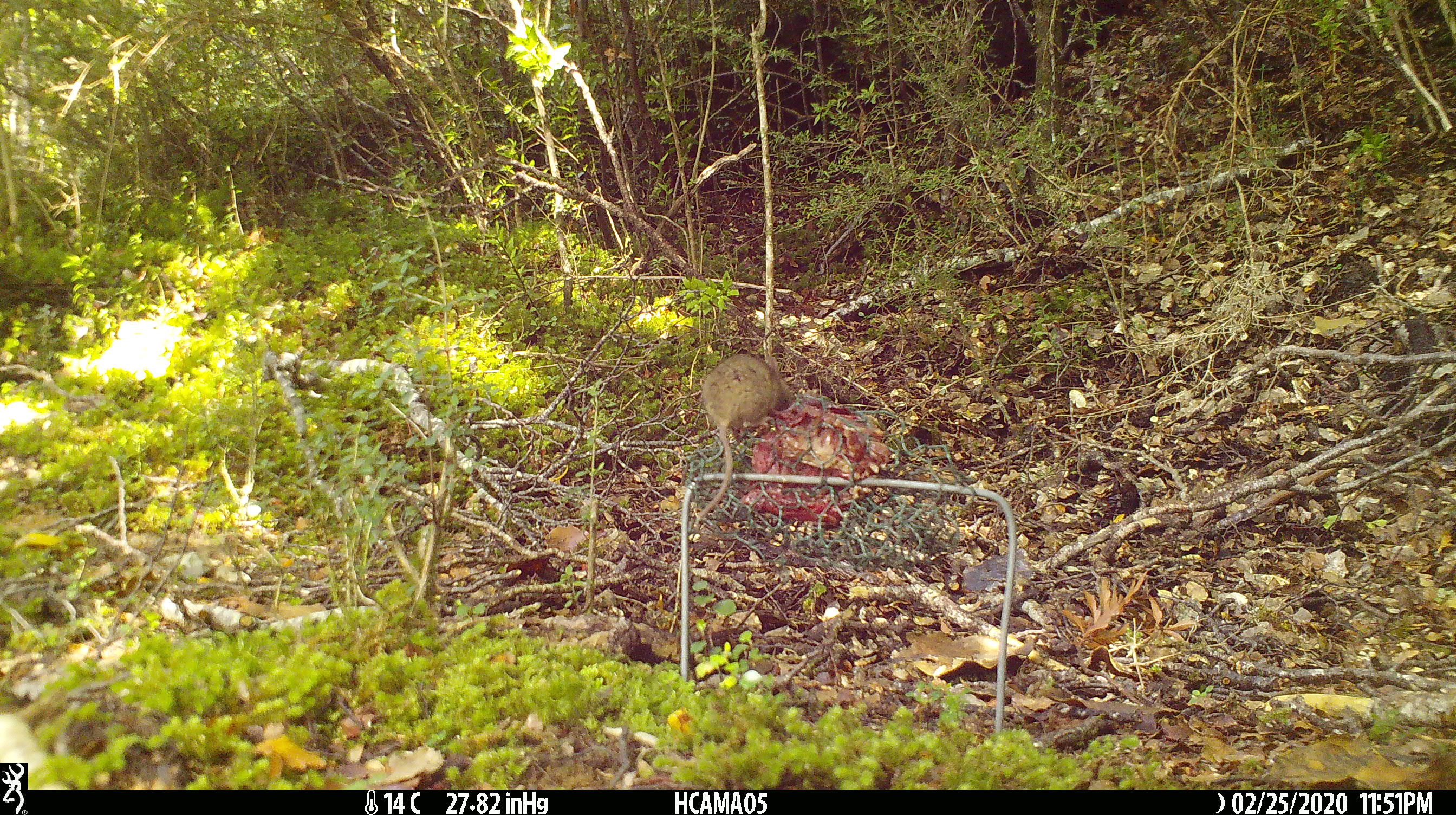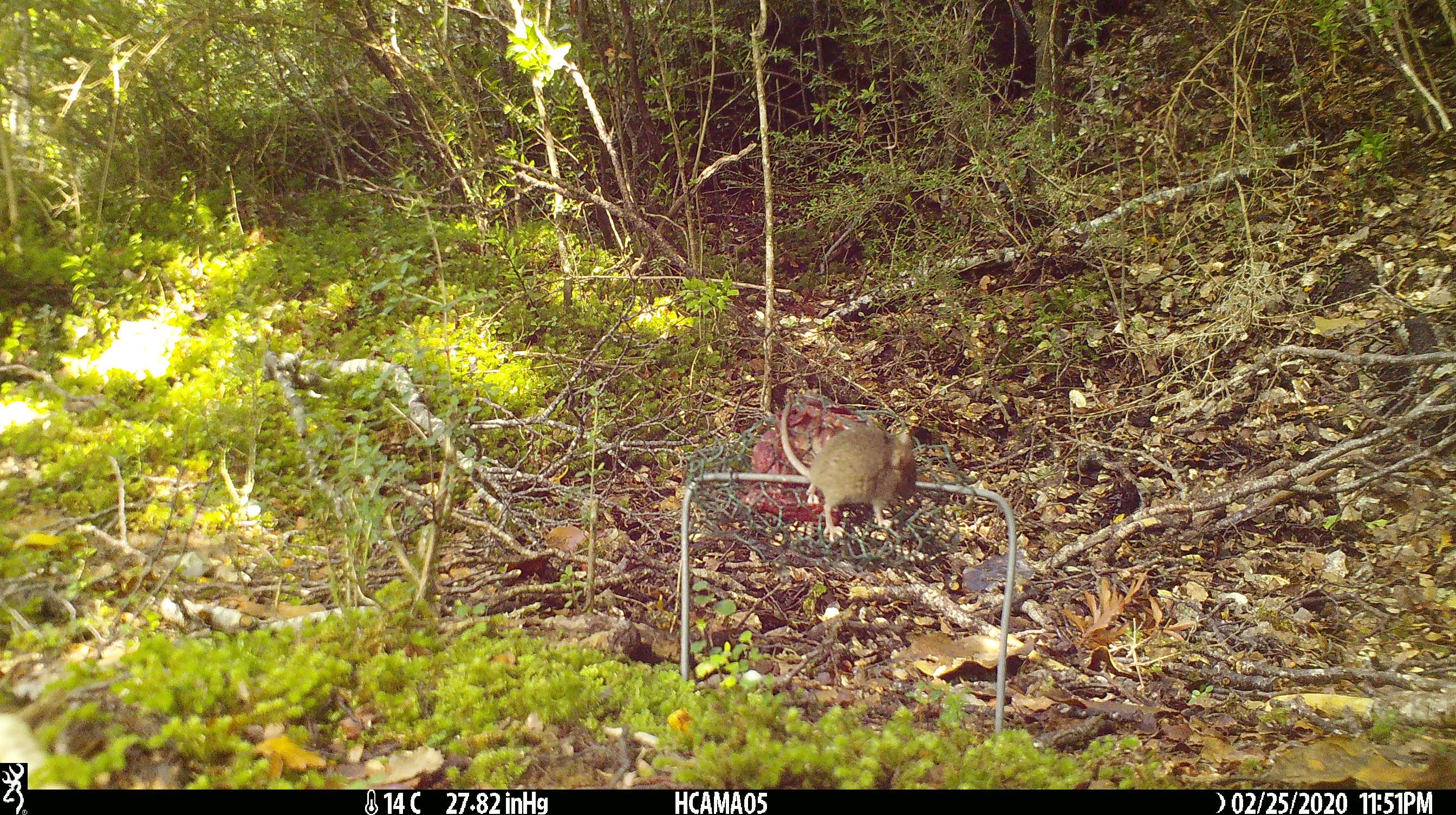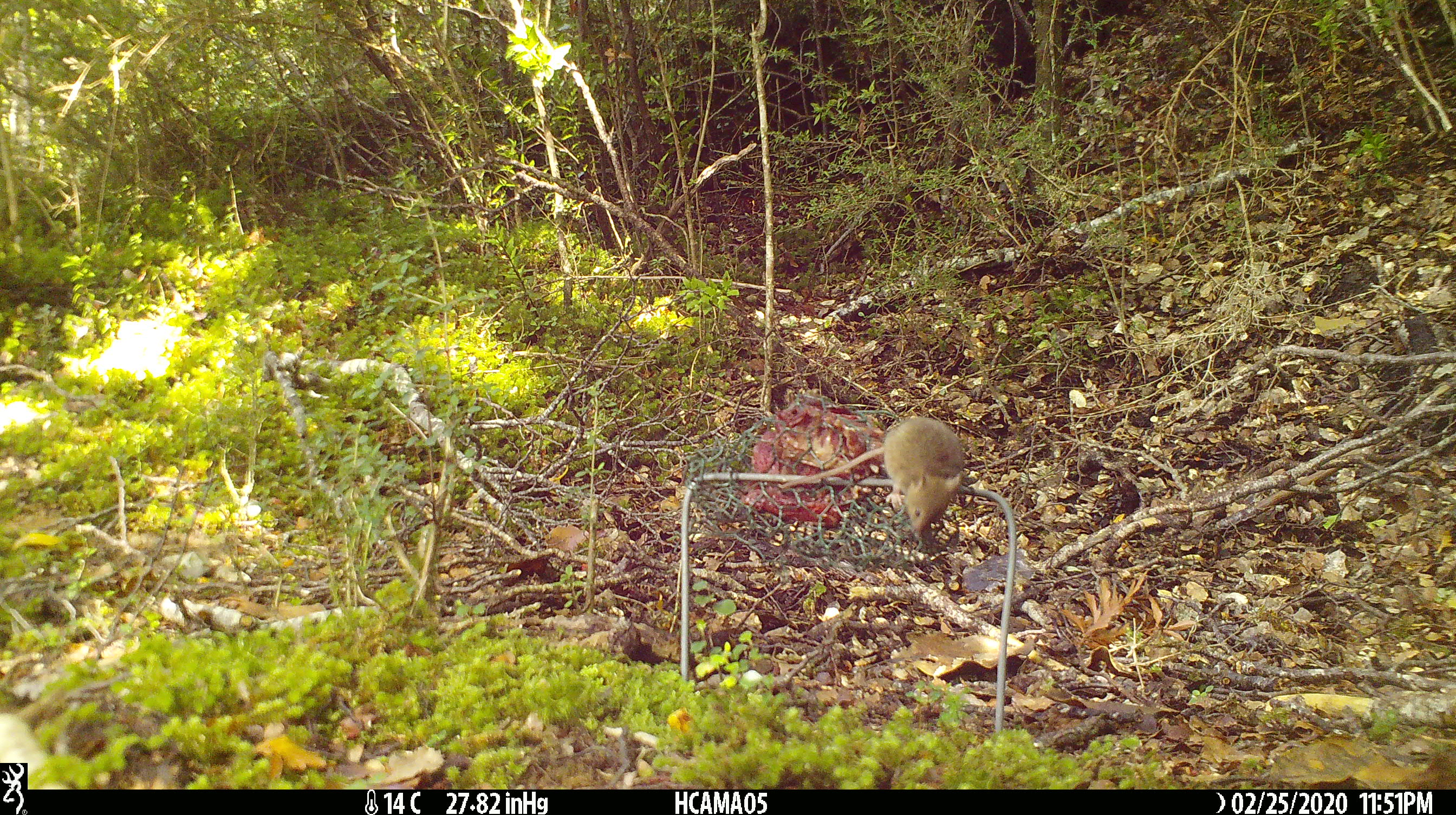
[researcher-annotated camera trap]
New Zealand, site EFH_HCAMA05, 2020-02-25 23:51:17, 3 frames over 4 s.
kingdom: Animalia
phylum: Chordata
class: Mammalia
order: Rodentia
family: Muridae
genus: Mus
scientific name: Mus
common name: mouse